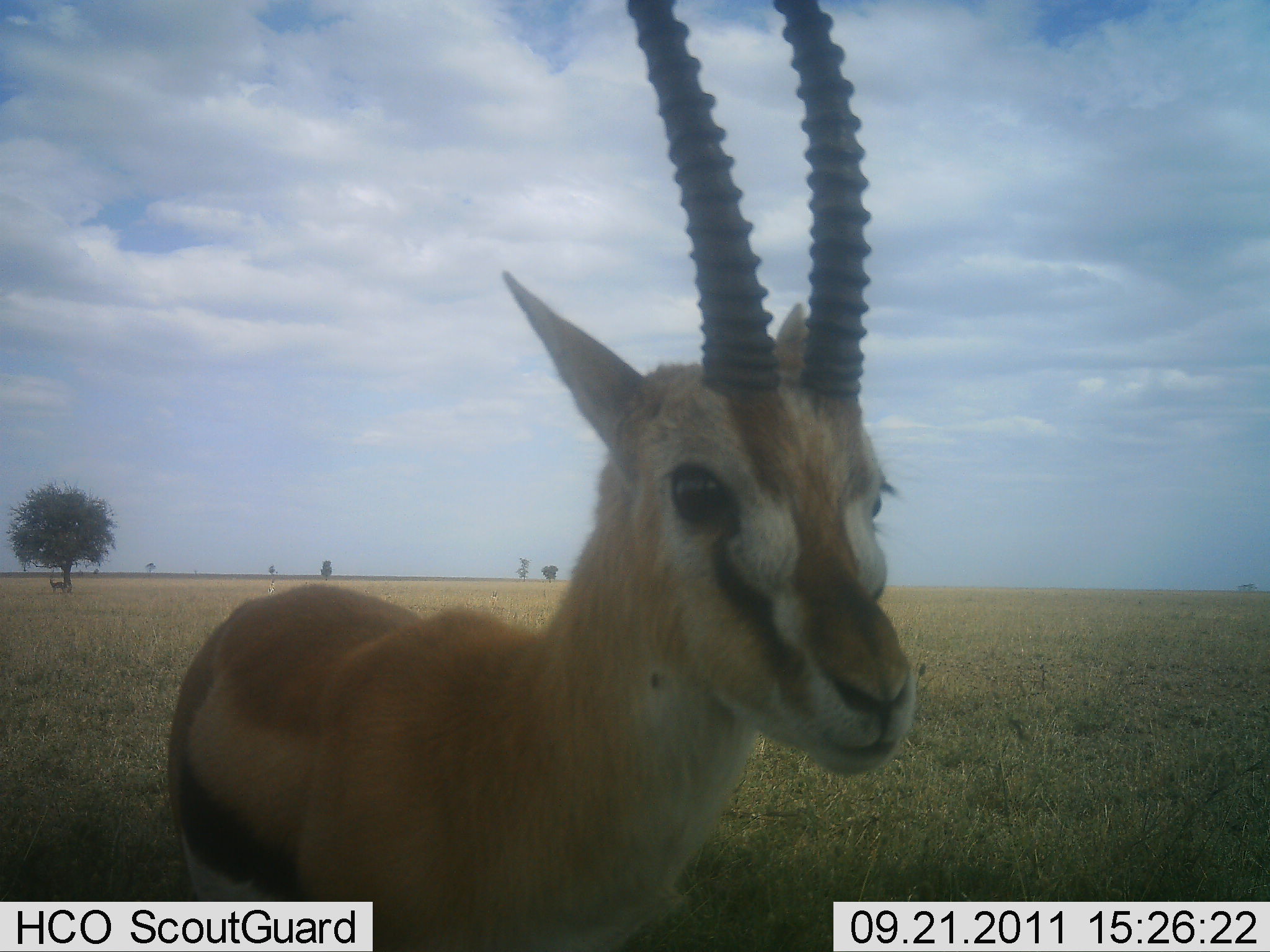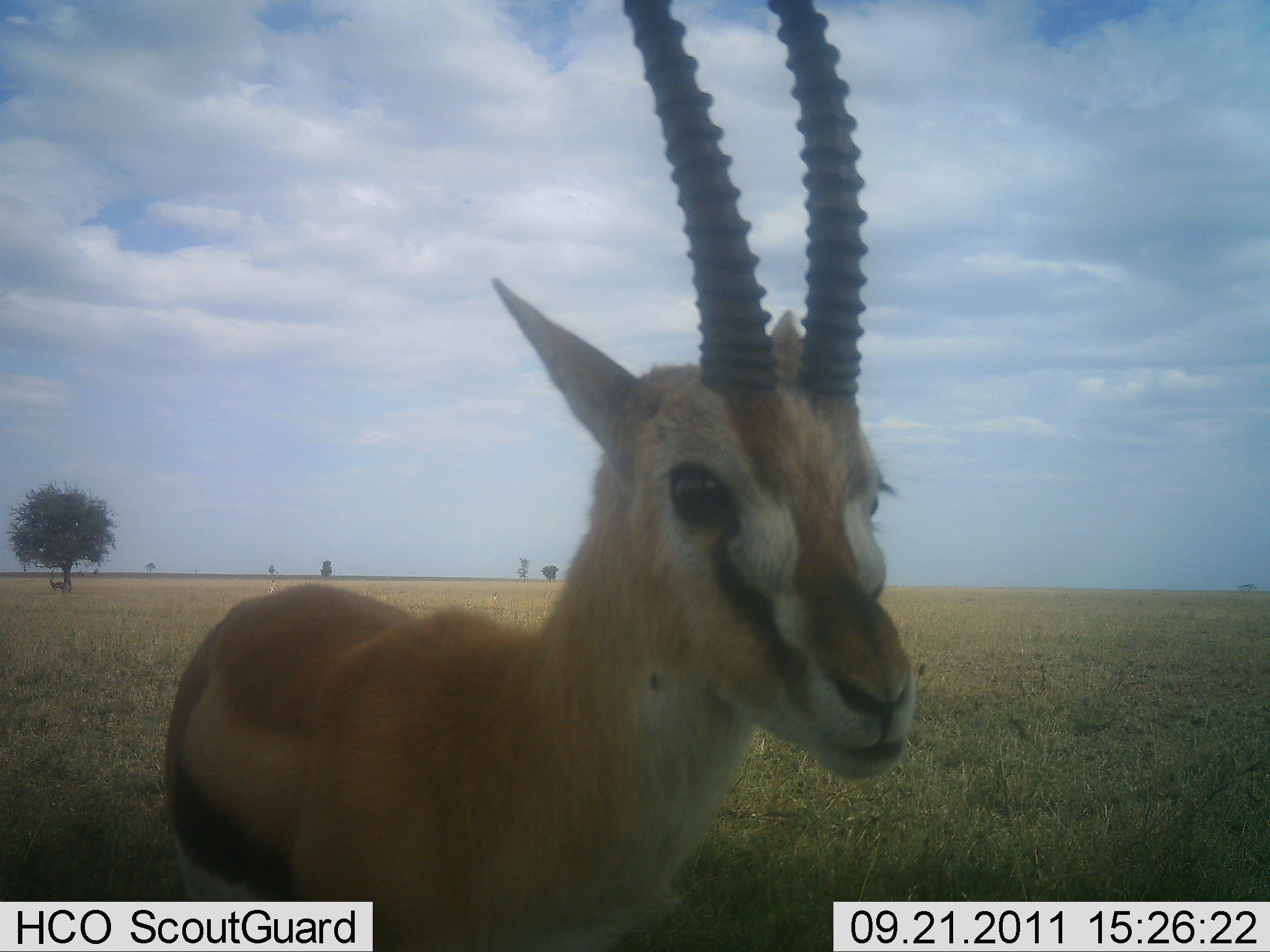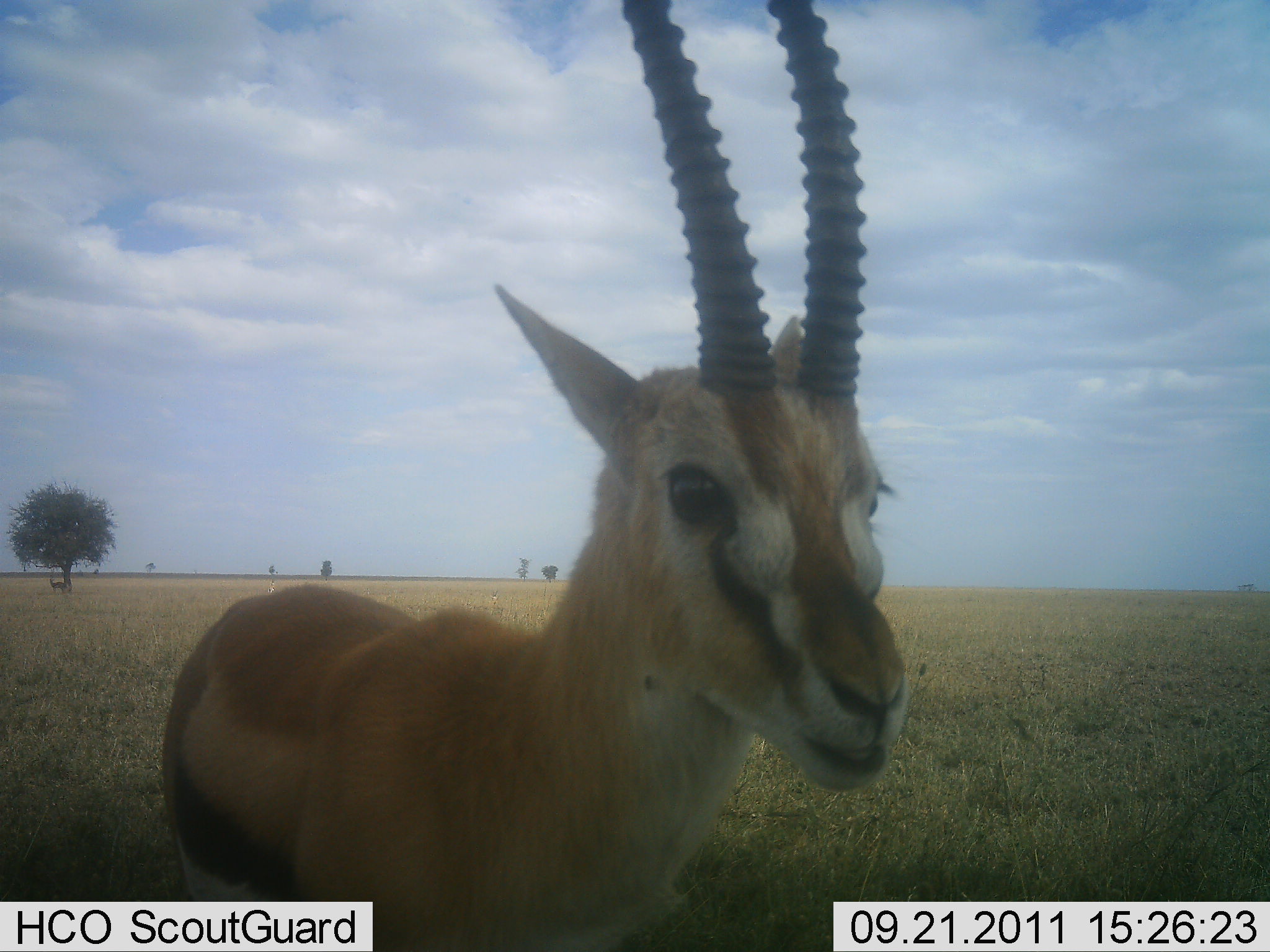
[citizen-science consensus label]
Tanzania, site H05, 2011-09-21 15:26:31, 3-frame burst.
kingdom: Animalia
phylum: Chordata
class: Mammalia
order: Artiodactyla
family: Bovidae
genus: Eudorcas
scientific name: Eudorcas thomsonii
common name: thomson's gazelle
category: gazellethomsons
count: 1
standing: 60%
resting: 0%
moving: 0%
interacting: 10%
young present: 0%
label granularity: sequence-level